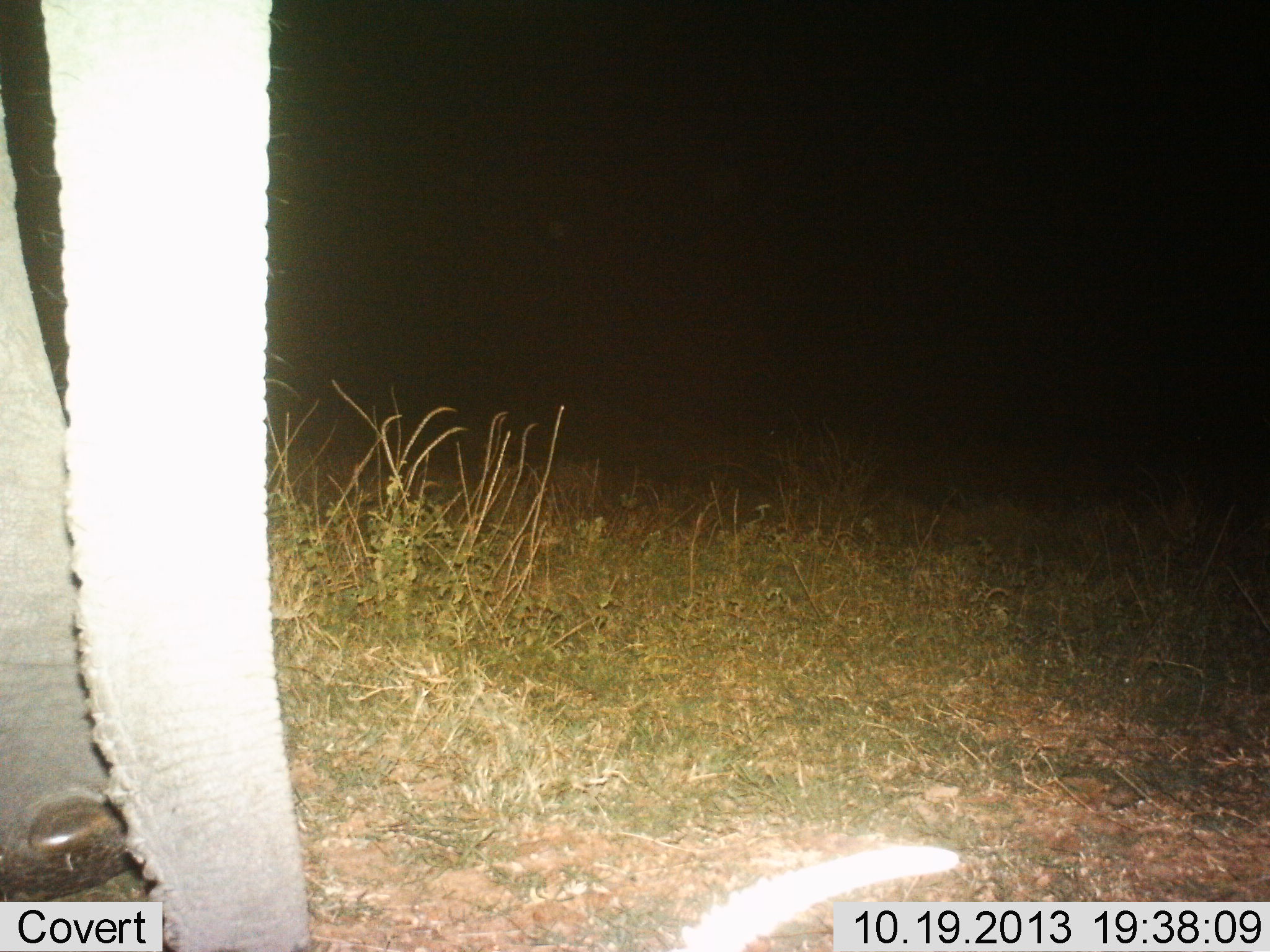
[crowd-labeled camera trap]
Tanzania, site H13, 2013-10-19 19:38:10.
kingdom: Animalia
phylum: Chordata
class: Mammalia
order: Proboscidea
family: Elephantidae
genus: Loxodonta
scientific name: Loxodonta africana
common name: african bush elephant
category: elephant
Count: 1.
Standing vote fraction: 79%.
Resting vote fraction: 0%.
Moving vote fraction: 17%.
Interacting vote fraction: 0%.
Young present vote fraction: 0%.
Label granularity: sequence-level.